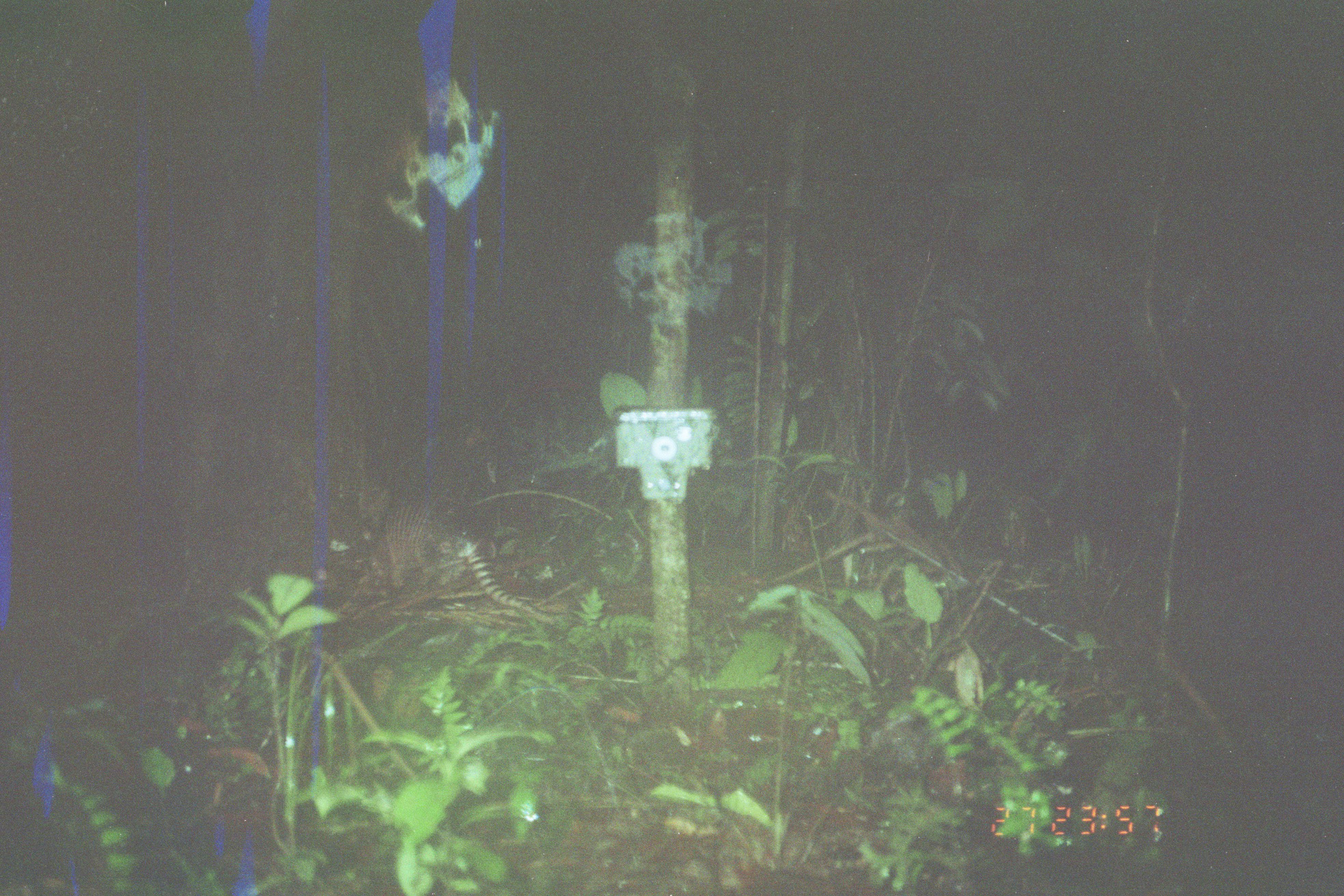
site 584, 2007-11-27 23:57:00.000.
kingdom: Animalia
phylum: Chordata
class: Mammalia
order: Cingulata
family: Dasypodidae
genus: Dasypus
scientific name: Dasypus novemcinctus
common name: nine-banded armadillo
Dasypus novemcinctus (nine-banded armadillo).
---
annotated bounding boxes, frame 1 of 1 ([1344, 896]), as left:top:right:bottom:
dasypus novemcinctus: 362:485:585:620